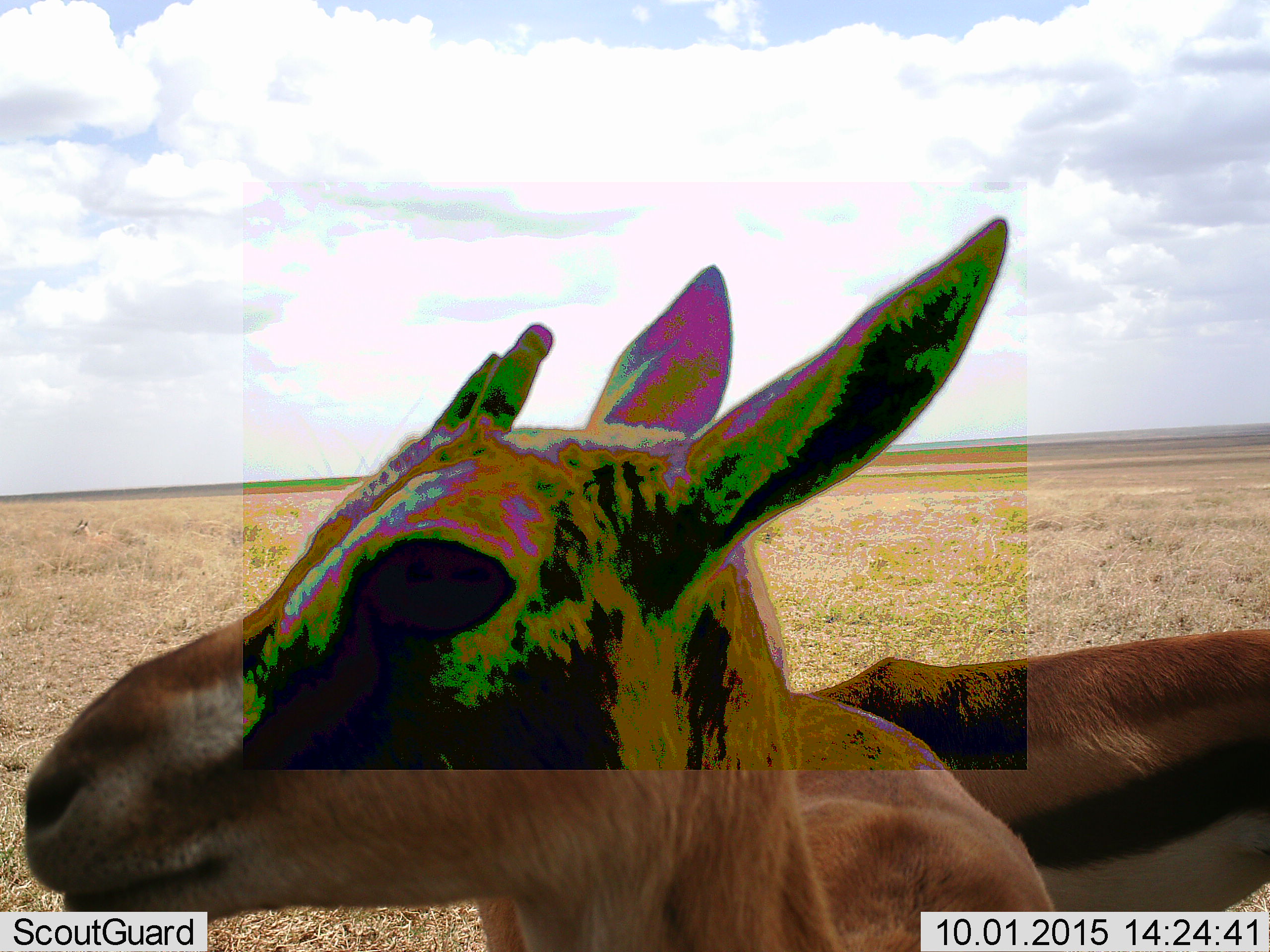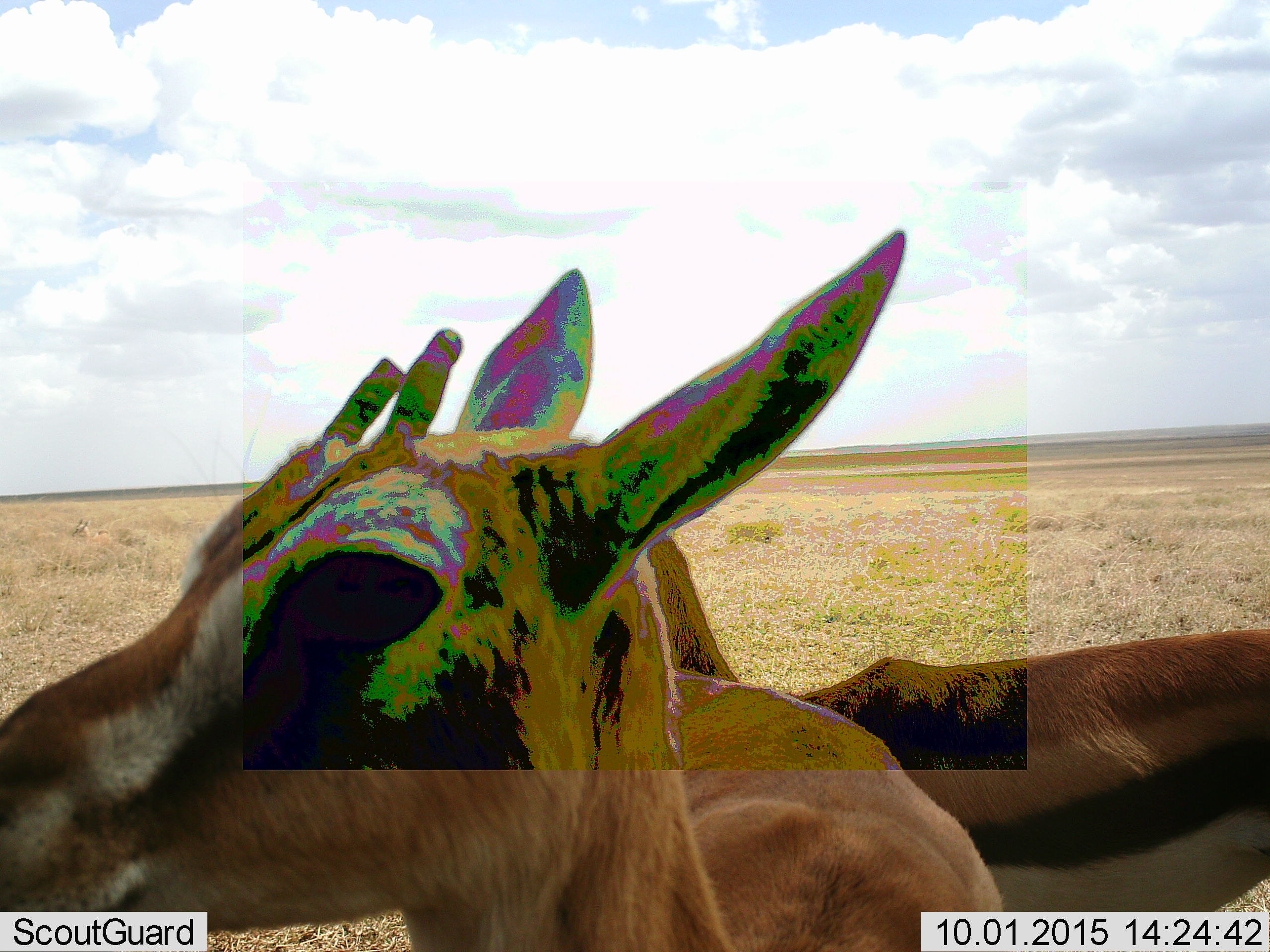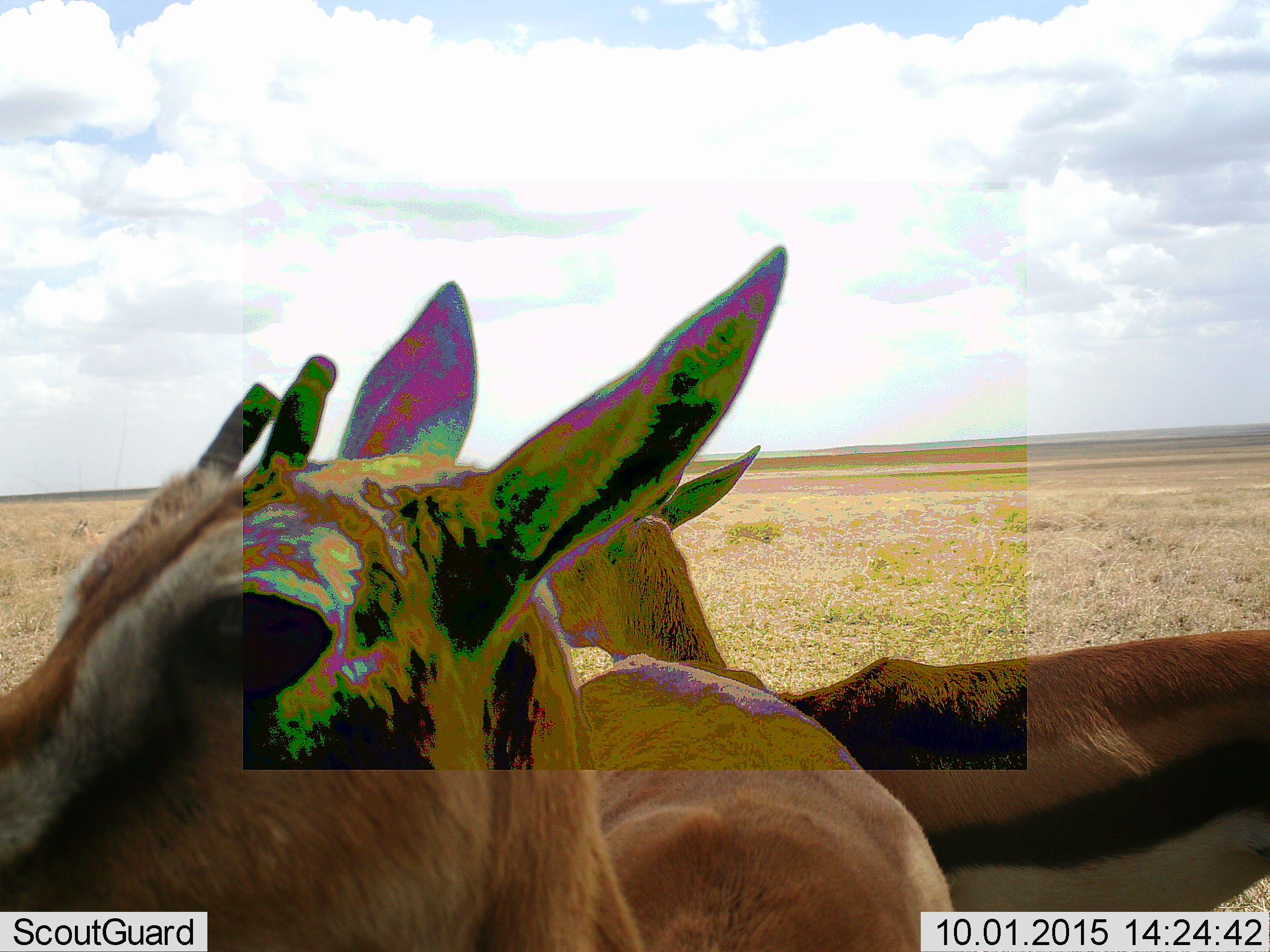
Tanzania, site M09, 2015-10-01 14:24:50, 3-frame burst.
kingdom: Animalia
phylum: Chordata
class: Mammalia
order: Artiodactyla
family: Bovidae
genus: Eudorcas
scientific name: Eudorcas thomsonii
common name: thomson's gazelle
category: gazellethomsons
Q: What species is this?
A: Gazellethomsons (thomson's gazelle) (Eudorcas thomsonii).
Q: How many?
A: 2.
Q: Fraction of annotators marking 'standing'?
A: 88%.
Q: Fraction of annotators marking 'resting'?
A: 25%.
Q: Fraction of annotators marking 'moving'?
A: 38%.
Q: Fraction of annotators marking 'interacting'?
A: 0%.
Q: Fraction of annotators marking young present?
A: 25%.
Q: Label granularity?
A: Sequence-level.